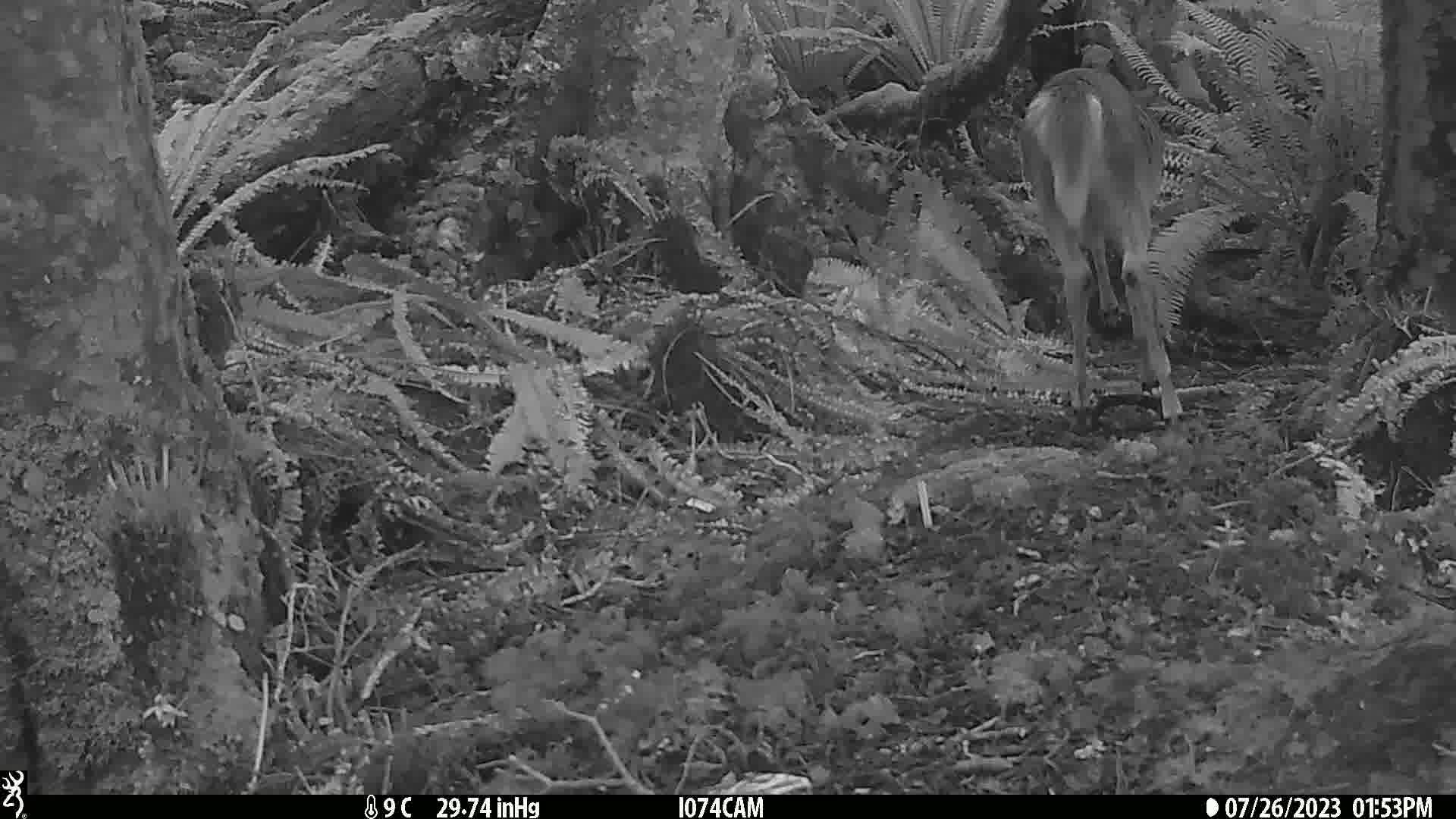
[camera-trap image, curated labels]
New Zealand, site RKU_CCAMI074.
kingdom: Animalia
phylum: Chordata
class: Mammalia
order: Artiodactyla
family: Cervidae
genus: Odocoileus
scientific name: Odocoileus virginianus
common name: white-tailed deer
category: white tailed deer